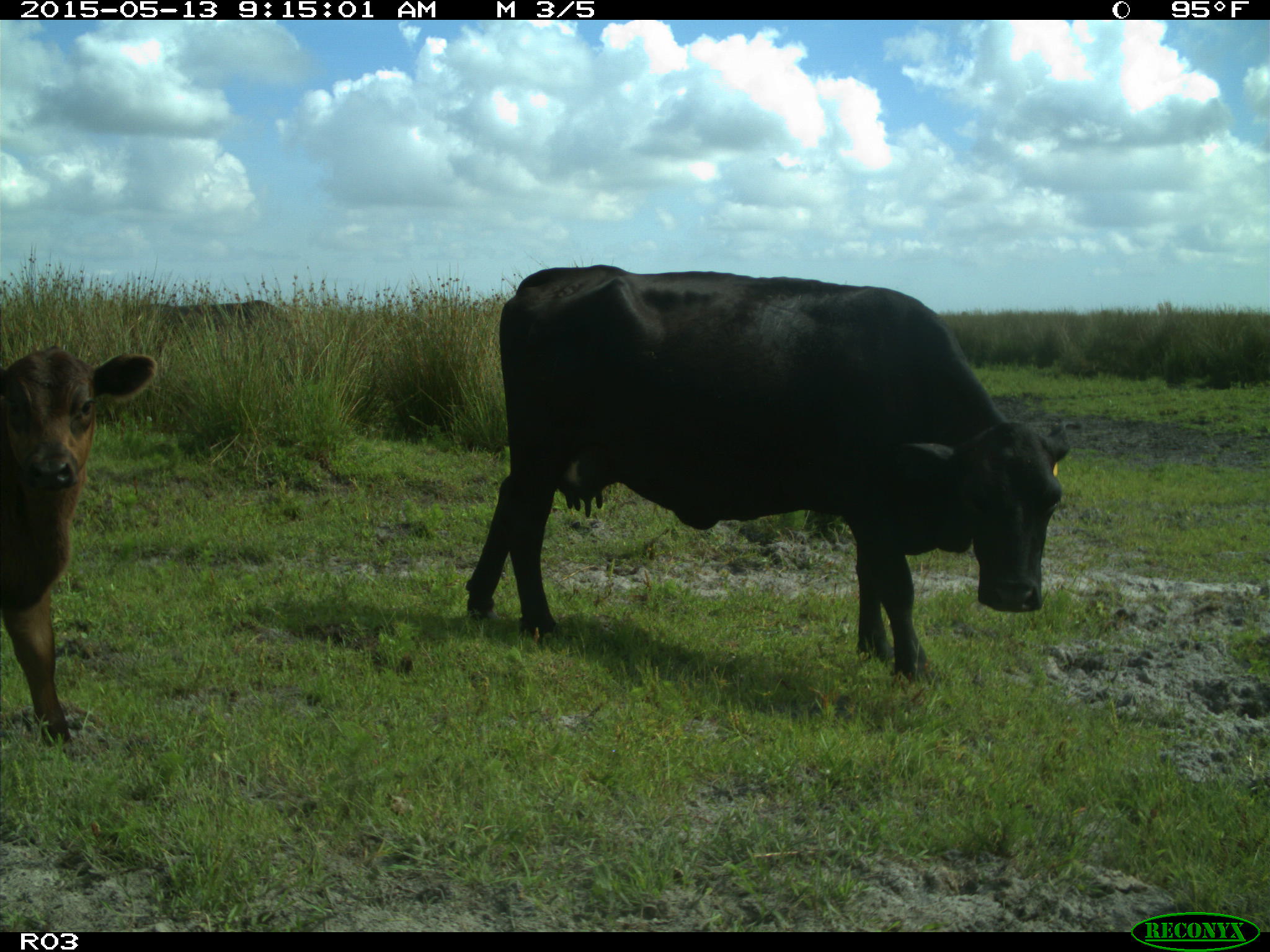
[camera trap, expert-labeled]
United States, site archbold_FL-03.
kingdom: Animalia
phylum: Chordata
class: Mammalia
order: Artiodactyla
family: Bovidae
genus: Bos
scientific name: Bos taurus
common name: domestic cow